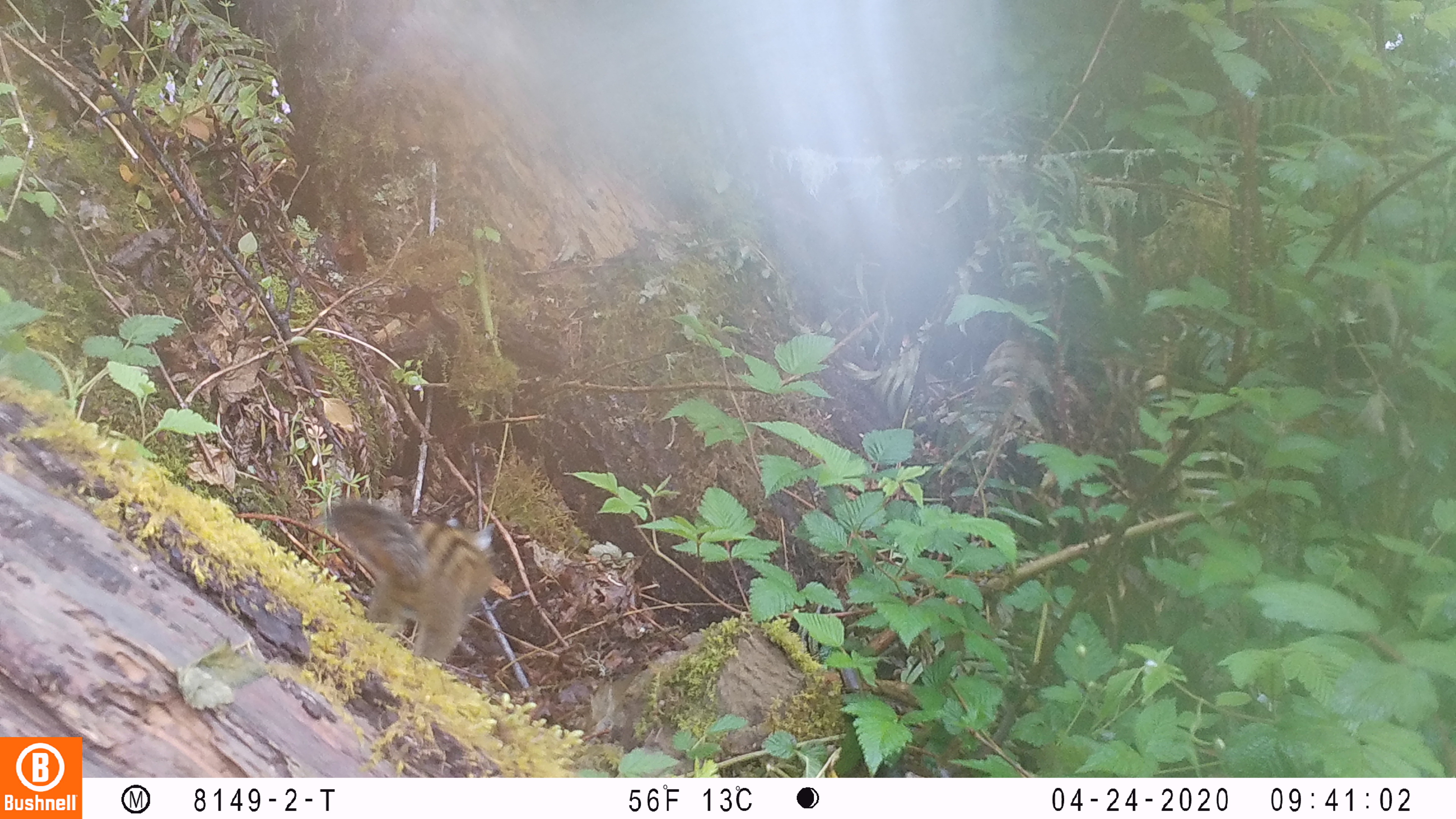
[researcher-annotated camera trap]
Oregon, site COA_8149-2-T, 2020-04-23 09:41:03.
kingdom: Animalia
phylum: Chordata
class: Mammalia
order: Rodentia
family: Sciuridae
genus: Neotamias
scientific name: Neotamias townsendii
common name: townsend's chipmunk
Townsend's chipmunk (Neotamias townsendii).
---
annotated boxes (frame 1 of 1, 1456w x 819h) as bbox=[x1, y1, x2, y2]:
townsend's chipmunk: bbox=[313, 495, 513, 666]